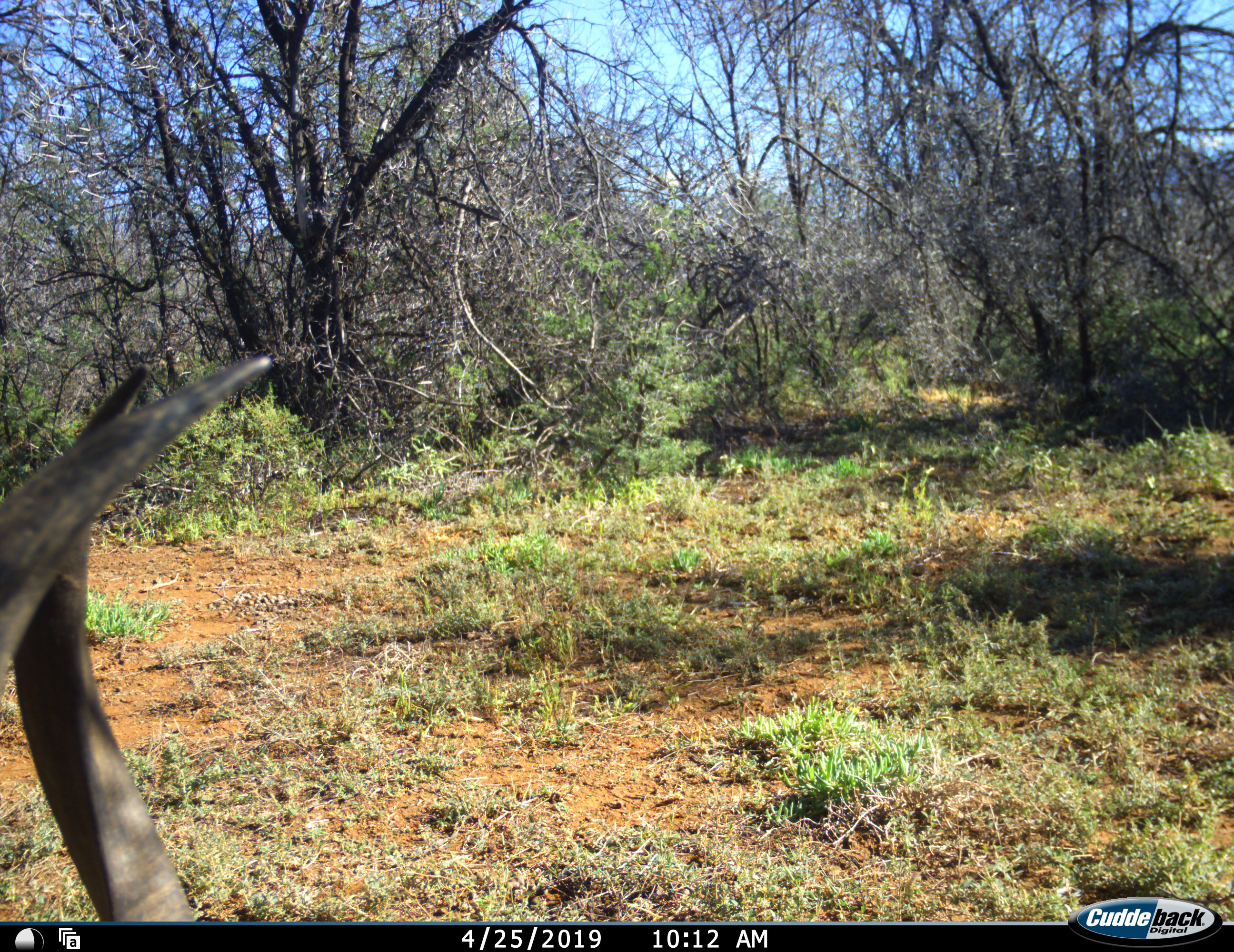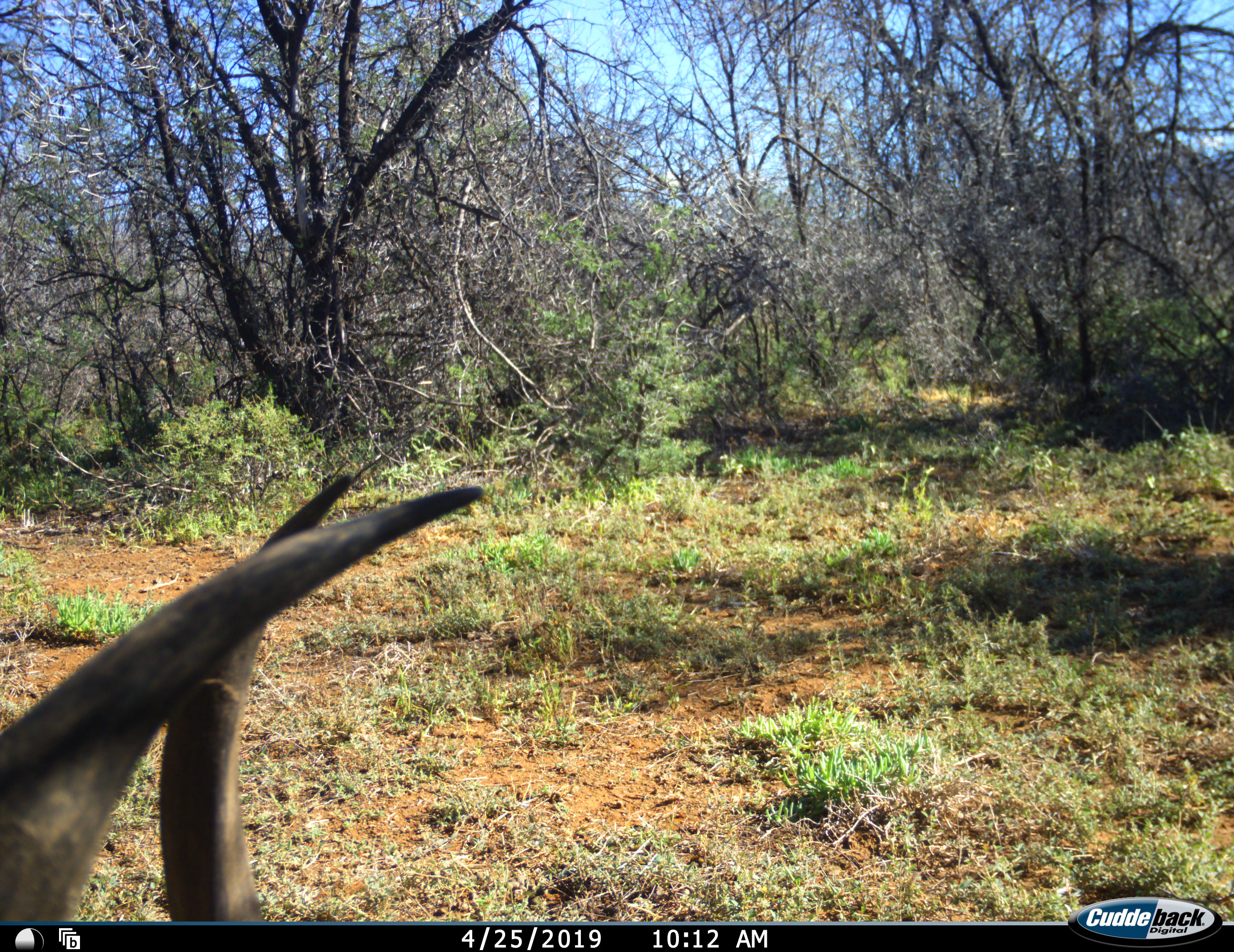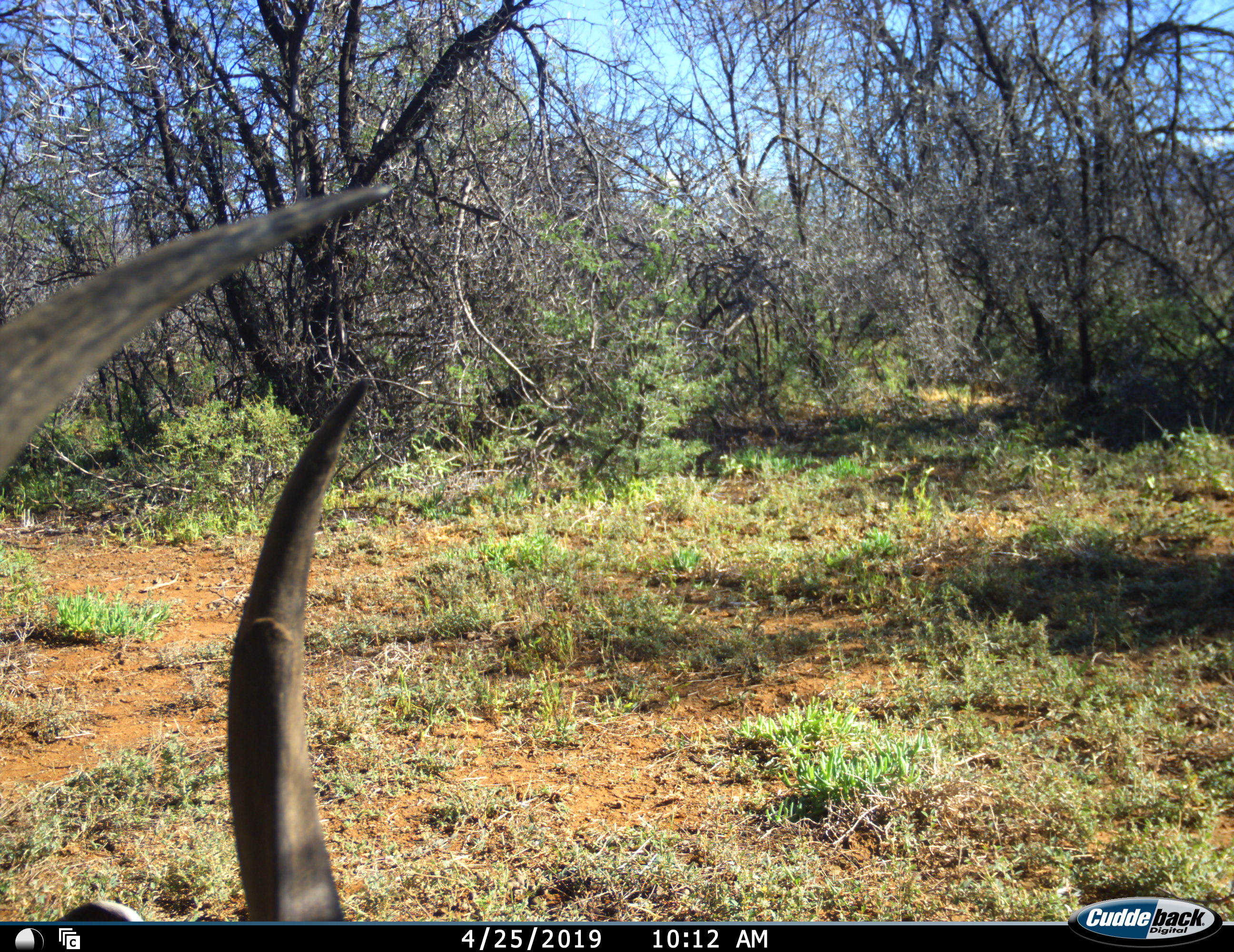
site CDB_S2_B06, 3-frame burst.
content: unidentified animal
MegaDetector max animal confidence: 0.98